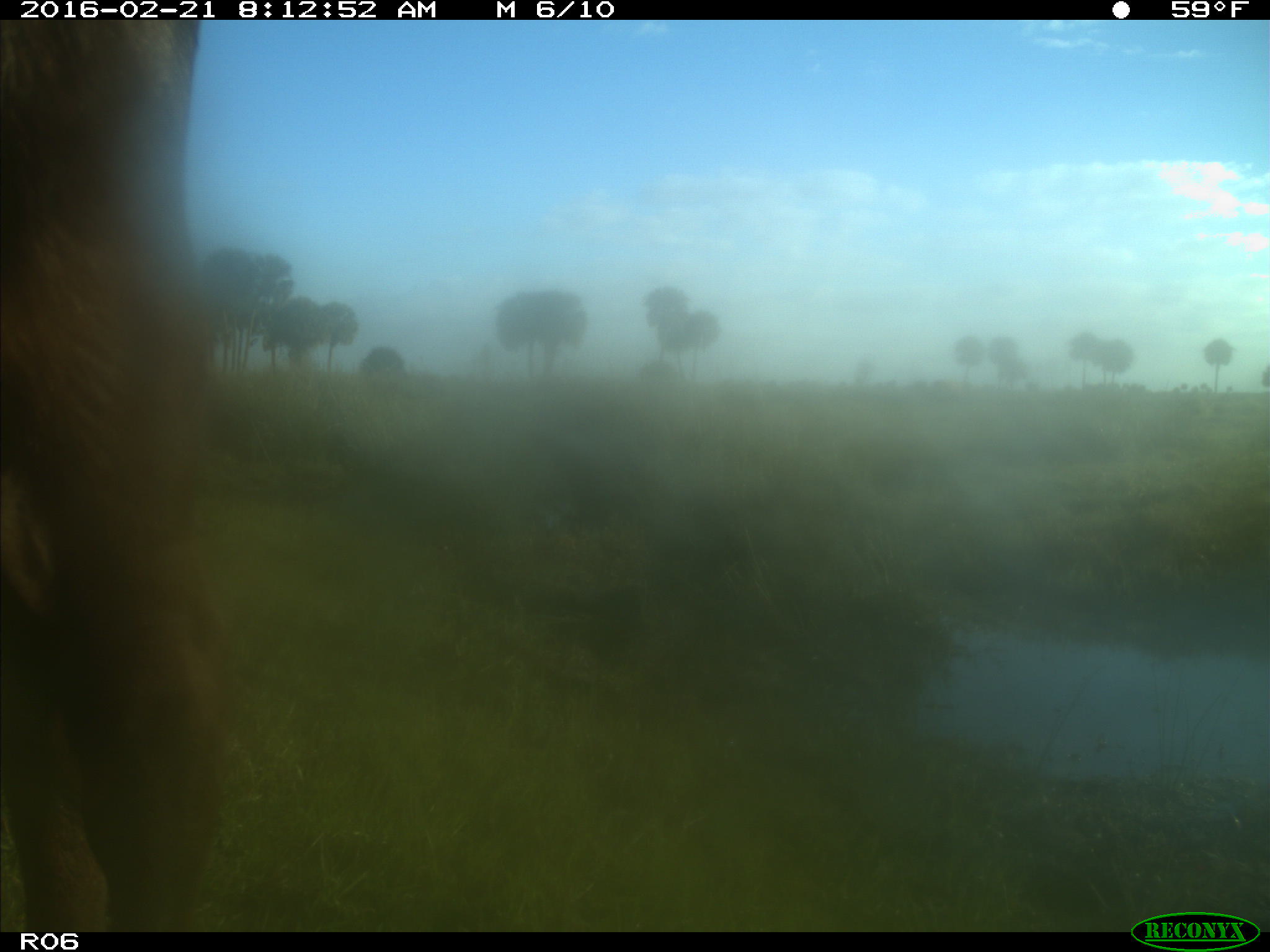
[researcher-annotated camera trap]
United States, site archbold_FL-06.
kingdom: Animalia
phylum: Chordata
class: Mammalia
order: Artiodactyla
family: Bovidae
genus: Bos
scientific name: Bos taurus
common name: domestic cow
Bos taurus (domestic cow).